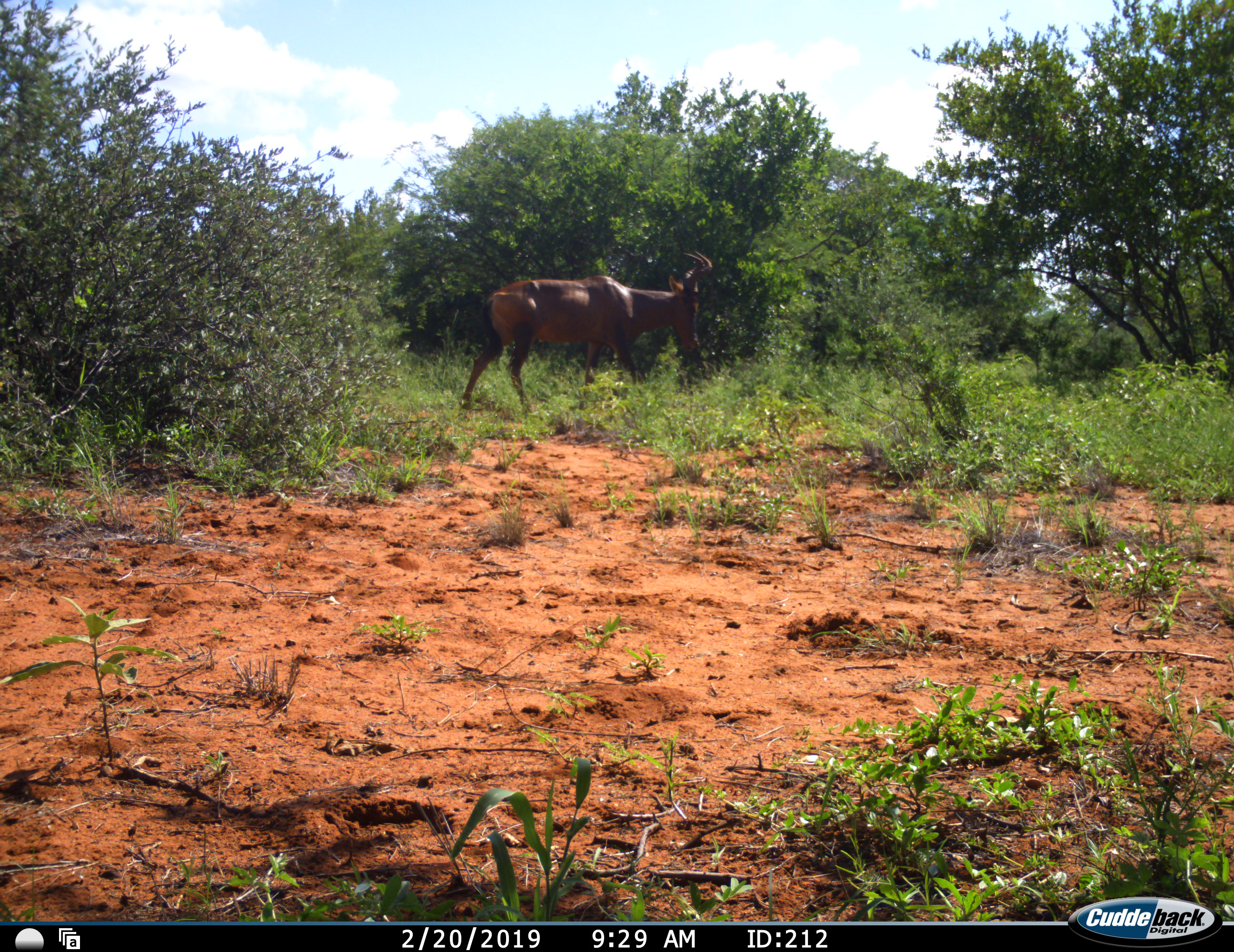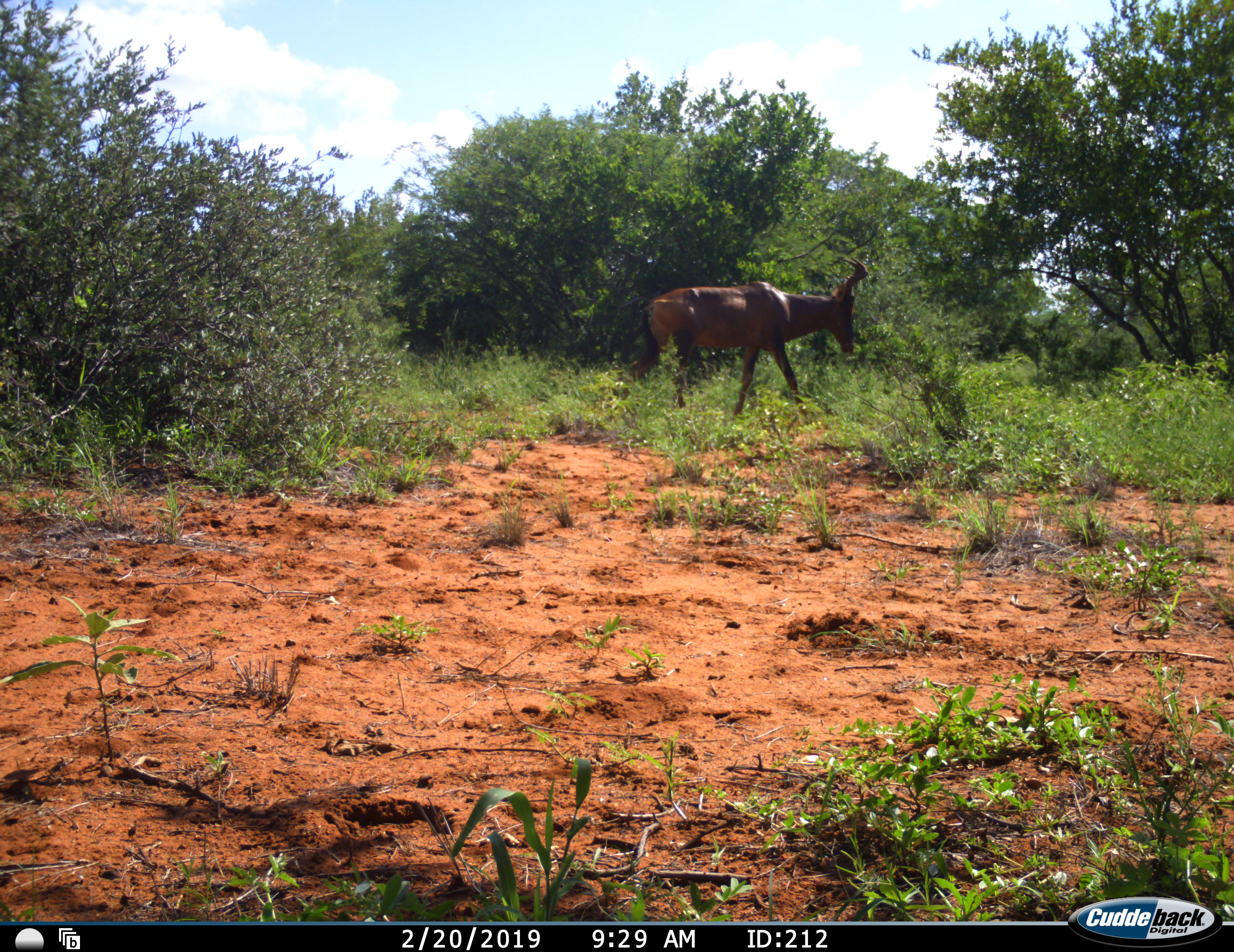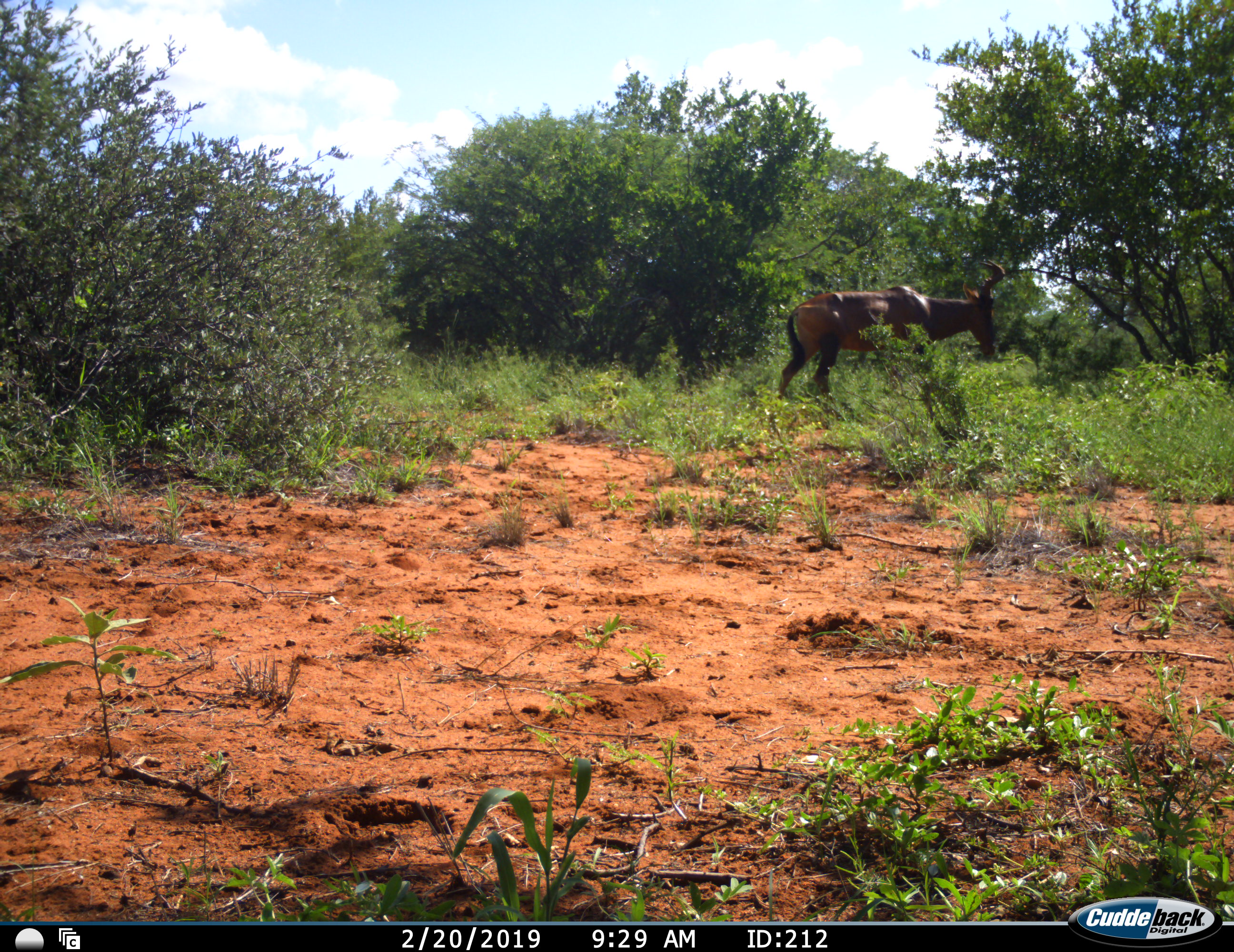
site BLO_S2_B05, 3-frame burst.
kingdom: Animalia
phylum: Chordata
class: Mammalia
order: Artiodactyla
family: Bovidae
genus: Alcelaphus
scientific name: Alcelaphus buselaphus caama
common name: red hartebeest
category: hartebeestred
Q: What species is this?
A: Hartebeestred (red hartebeest) (Alcelaphus buselaphus caama).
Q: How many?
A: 1.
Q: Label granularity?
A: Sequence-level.